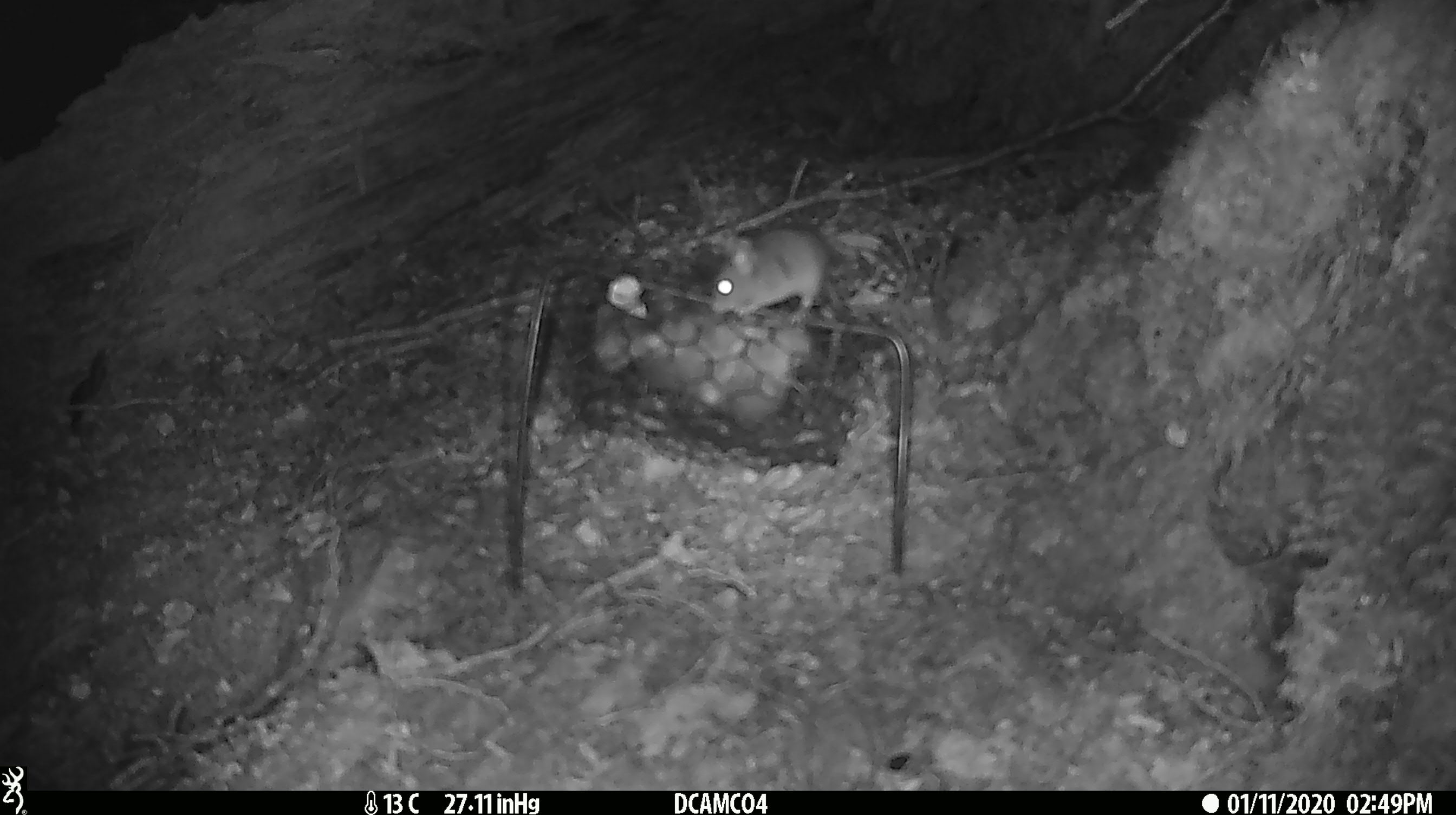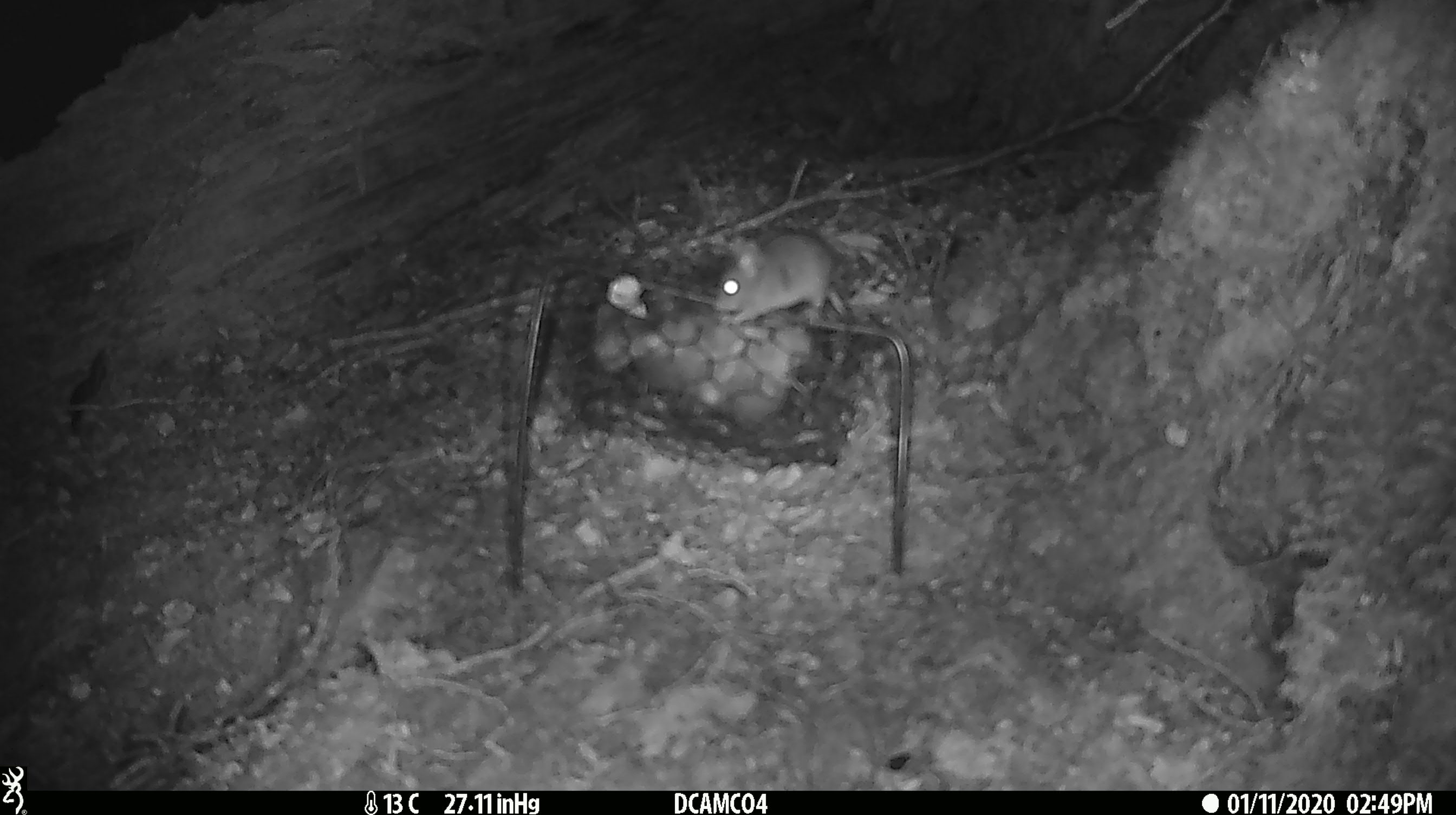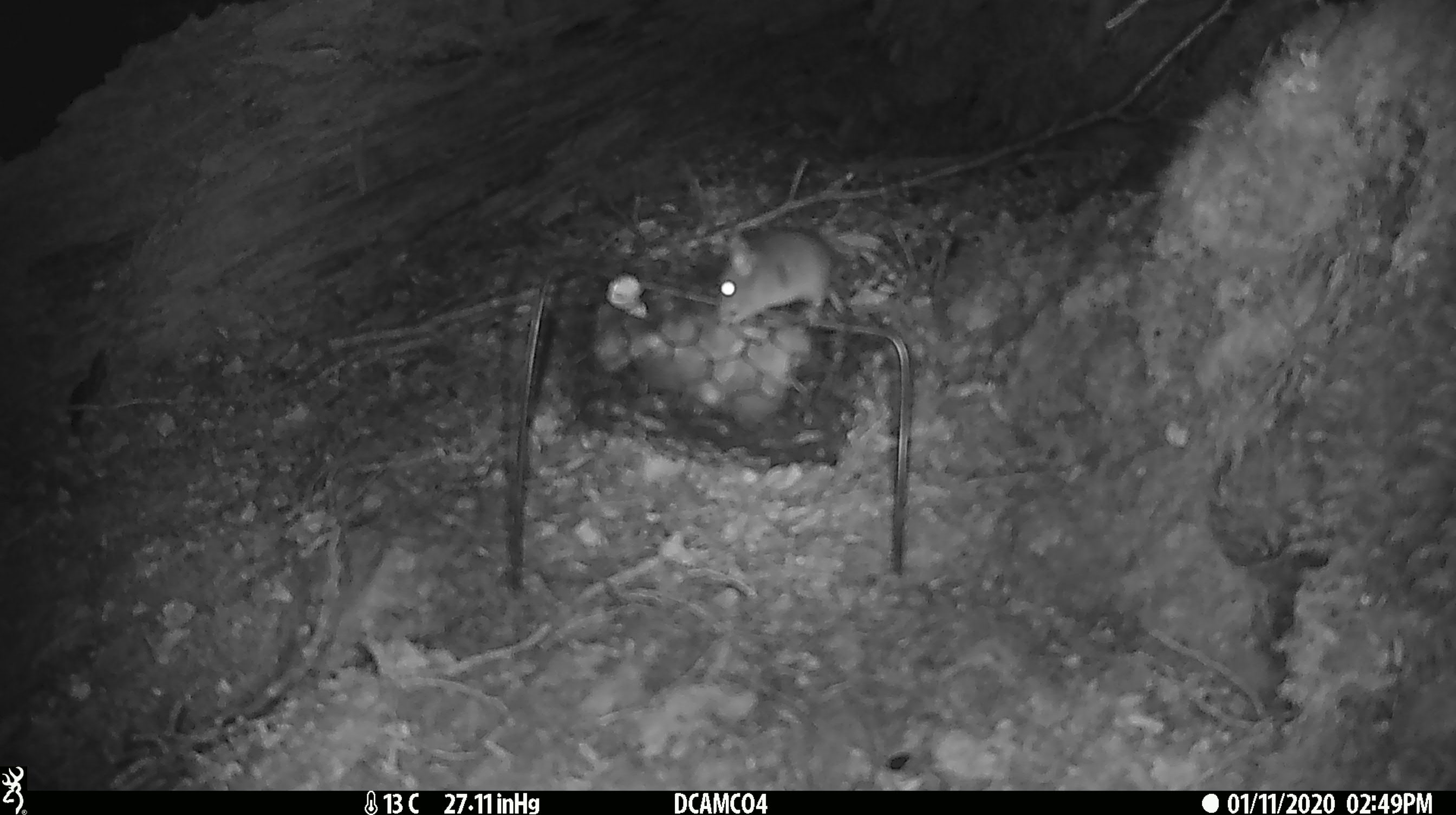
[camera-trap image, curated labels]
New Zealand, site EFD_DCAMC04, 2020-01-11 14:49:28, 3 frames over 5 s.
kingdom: Animalia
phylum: Chordata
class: Mammalia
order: Rodentia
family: Muridae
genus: Mus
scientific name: Mus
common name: mouse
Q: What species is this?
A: Mouse (Mus).